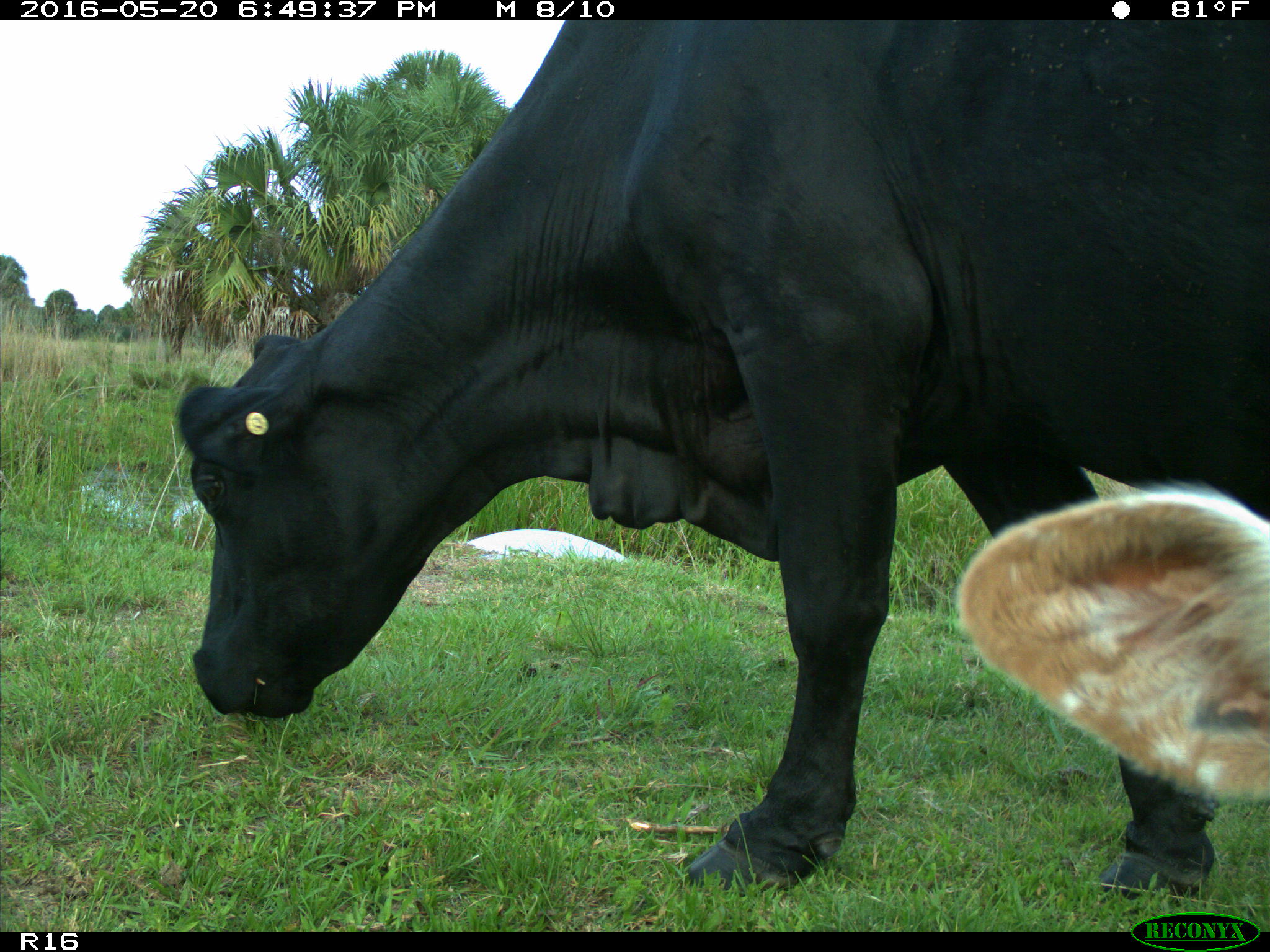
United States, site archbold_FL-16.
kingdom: Animalia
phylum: Chordata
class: Mammalia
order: Artiodactyla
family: Bovidae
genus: Bos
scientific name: Bos taurus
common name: domestic cow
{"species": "Bos taurus (domestic cow)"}